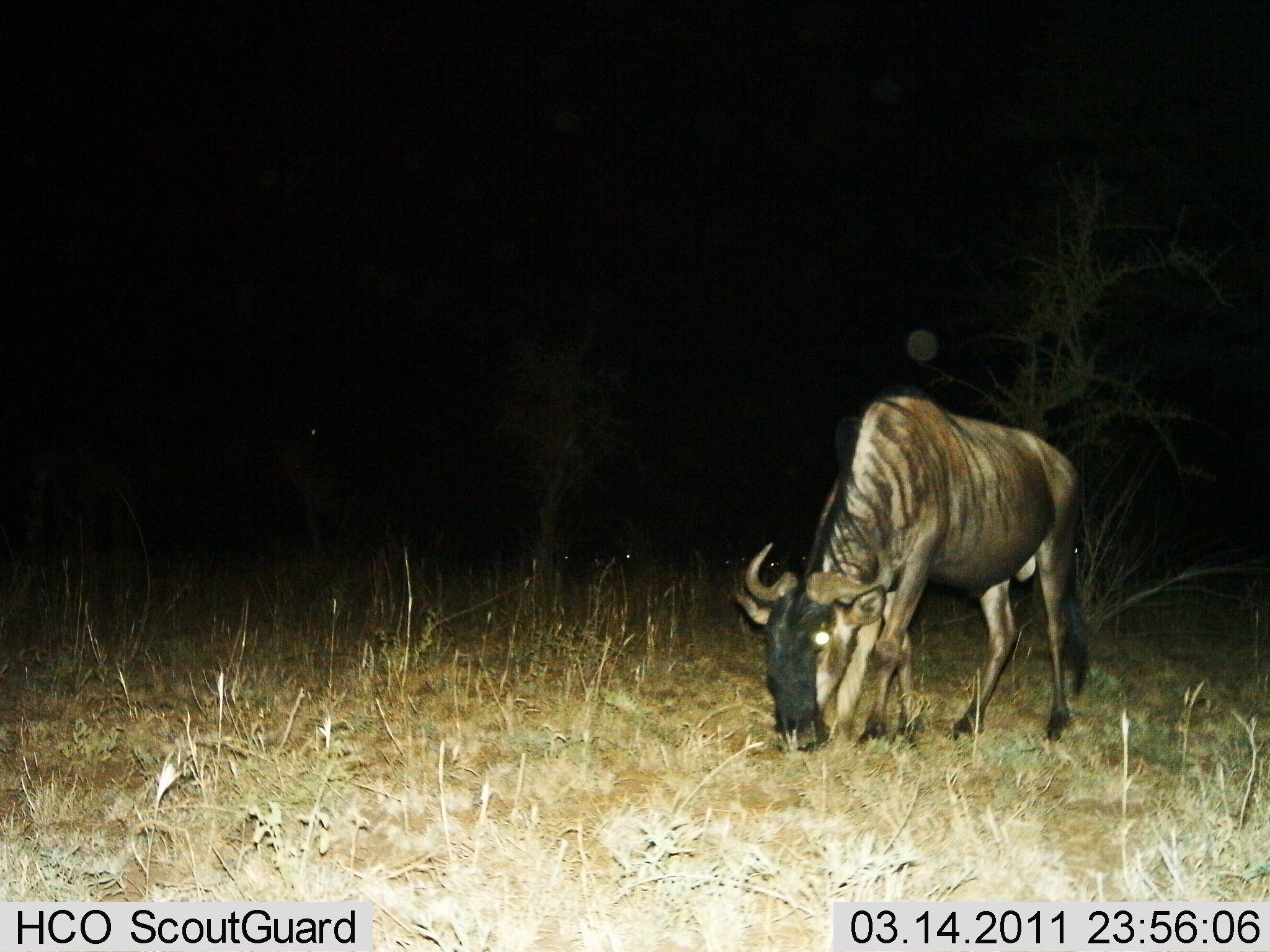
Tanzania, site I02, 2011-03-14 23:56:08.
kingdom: Animalia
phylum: Chordata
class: Mammalia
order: Artiodactyla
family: Bovidae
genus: Connochaetes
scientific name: Connochaetes taurinus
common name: blue wildebeest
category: wildebeest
Wildebeest (blue wildebeest) (Connochaetes taurinus), count 1. Behavior (volunteer vote fractions): standing 38%, resting 0%, moving 0%, interacting 0%. Young present (vote fraction): 0%. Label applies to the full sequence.